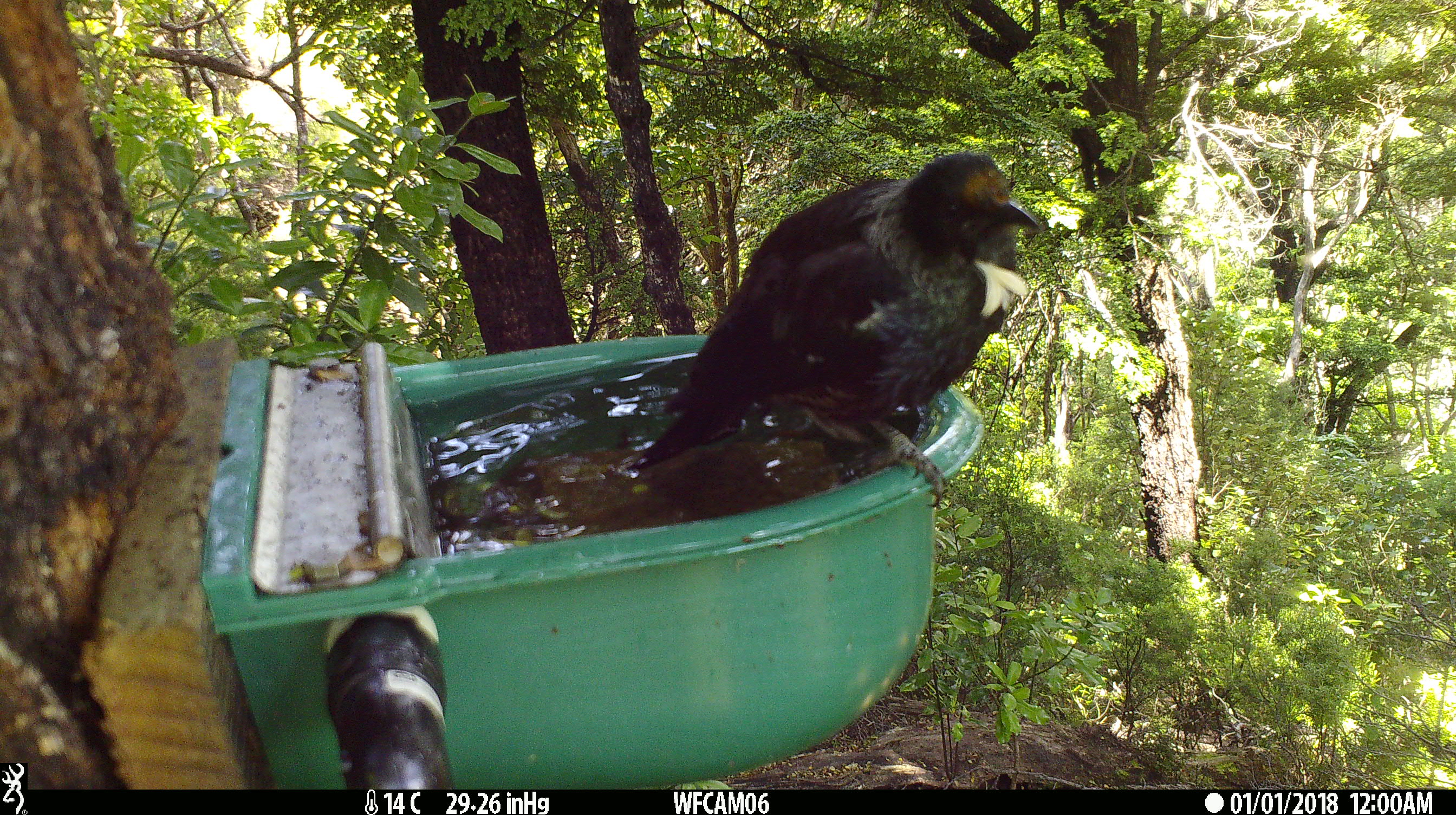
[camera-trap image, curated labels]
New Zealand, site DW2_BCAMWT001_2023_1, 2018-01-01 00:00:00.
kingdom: Animalia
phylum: Chordata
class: Aves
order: Passeriformes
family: Meliphagidae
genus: Prosthemadera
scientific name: Prosthemadera novaeseelandiae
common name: tui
Tui (Prosthemadera novaeseelandiae).